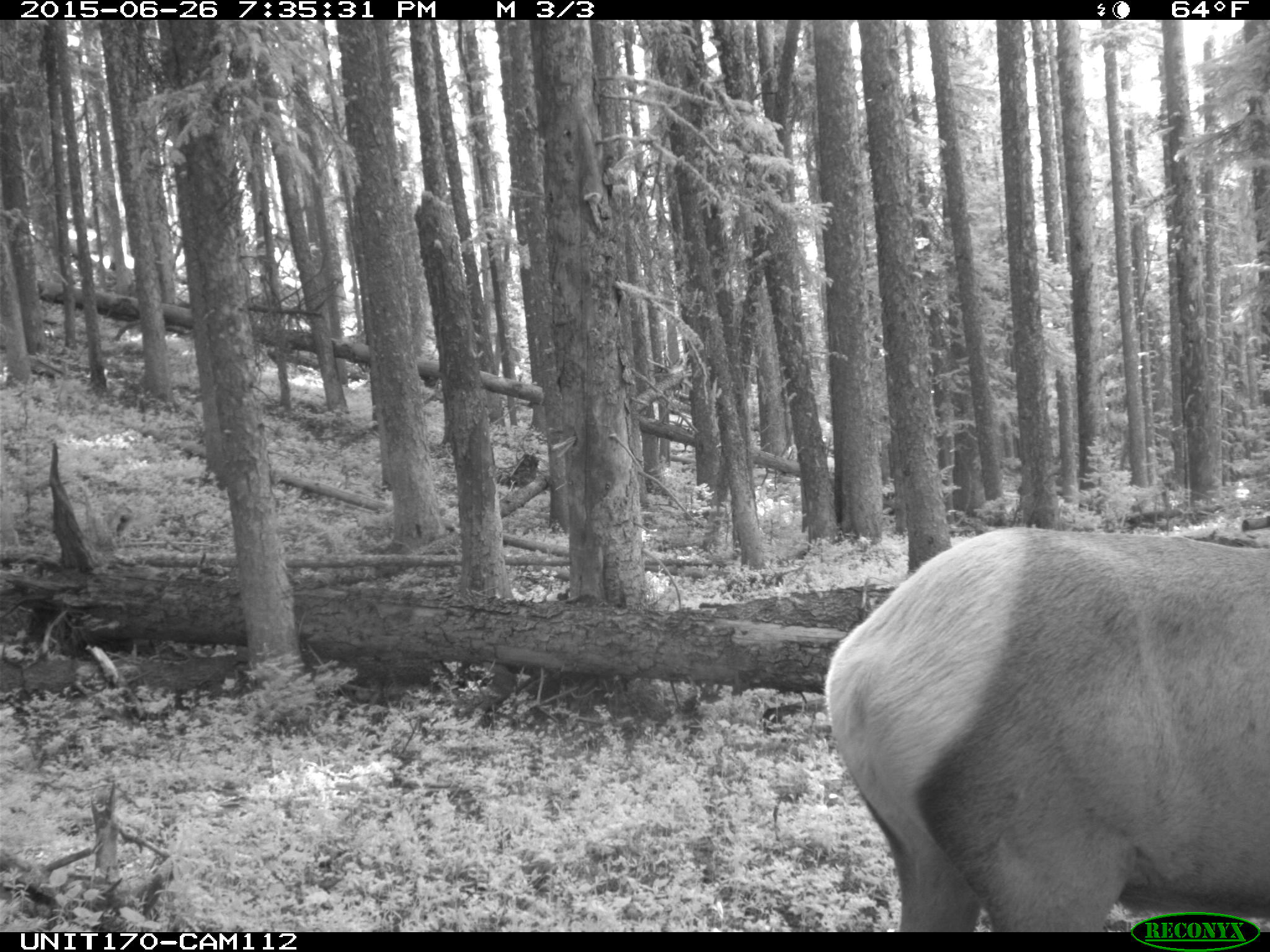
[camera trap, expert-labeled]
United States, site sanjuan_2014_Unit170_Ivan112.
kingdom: Animalia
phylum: Chordata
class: Mammalia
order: Artiodactyla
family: Cervidae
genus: Cervus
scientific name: Cervus elaphus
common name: red deer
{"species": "Cervus elaphus (red deer)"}